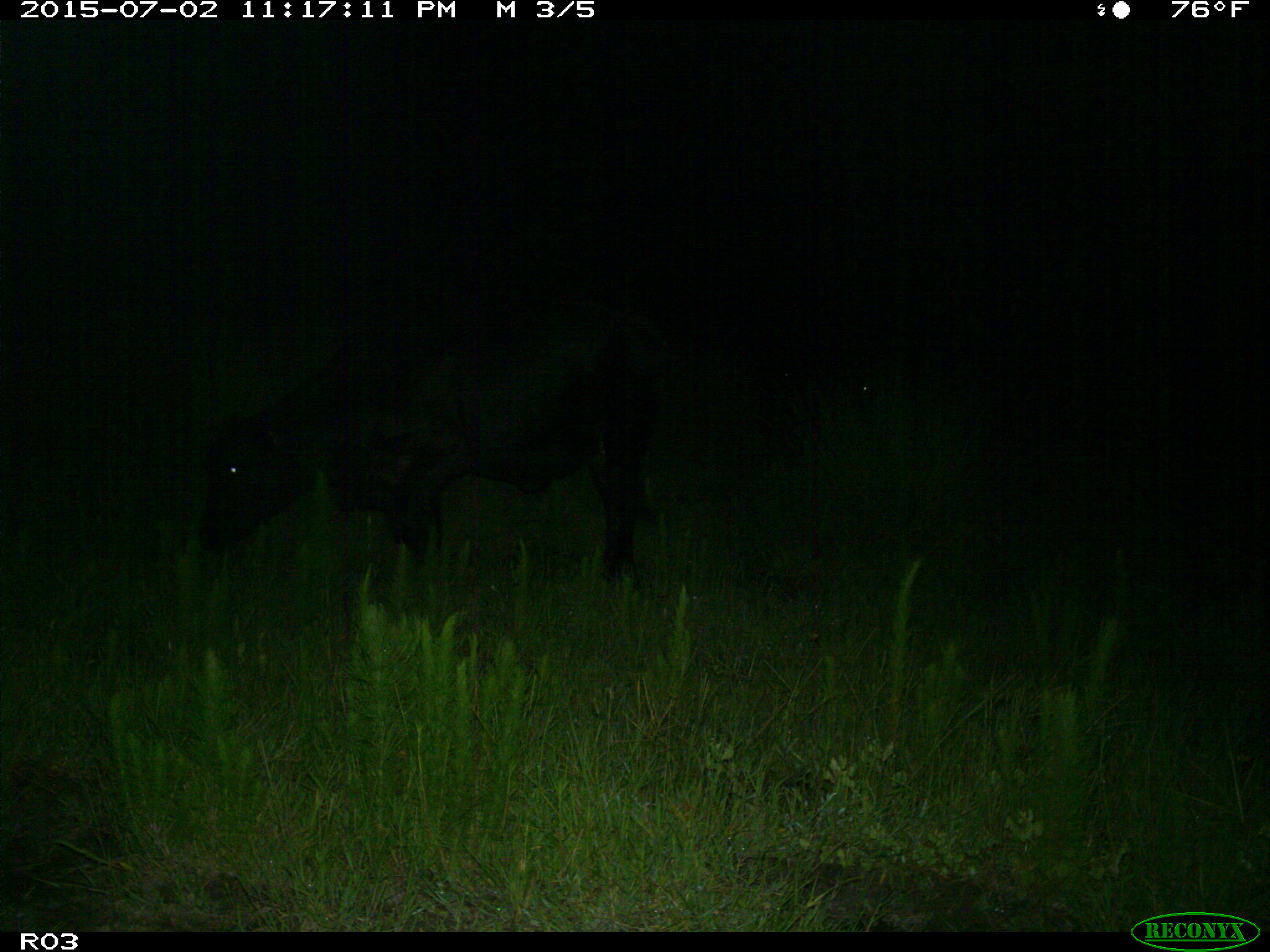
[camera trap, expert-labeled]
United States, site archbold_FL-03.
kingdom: Animalia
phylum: Chordata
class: Mammalia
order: Artiodactyla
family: Bovidae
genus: Bos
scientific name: Bos taurus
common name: domestic cow